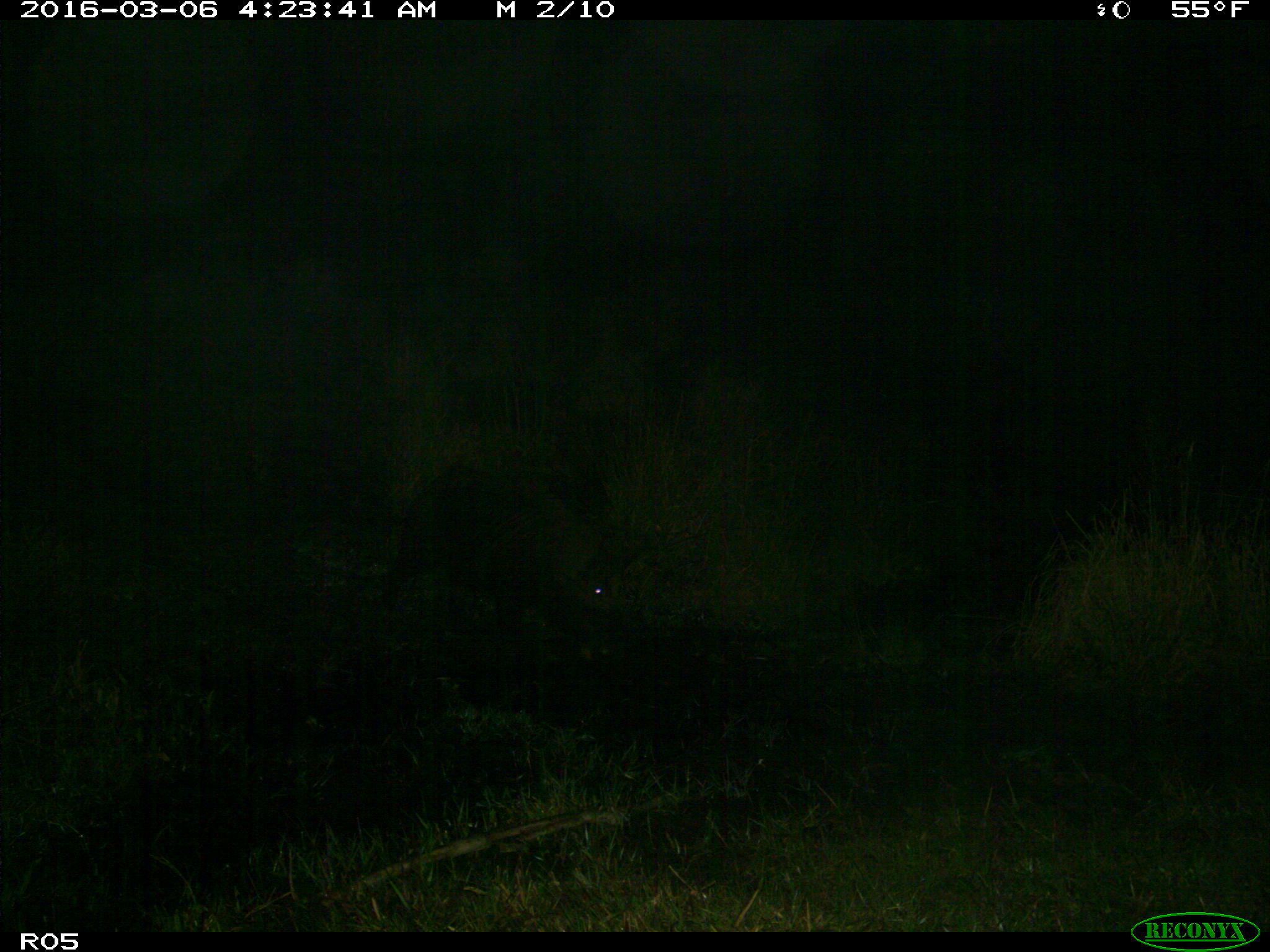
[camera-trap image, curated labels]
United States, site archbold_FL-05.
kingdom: Animalia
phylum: Chordata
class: Mammalia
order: Artiodactyla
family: Suidae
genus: Sus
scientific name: Sus scrofa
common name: wild boar